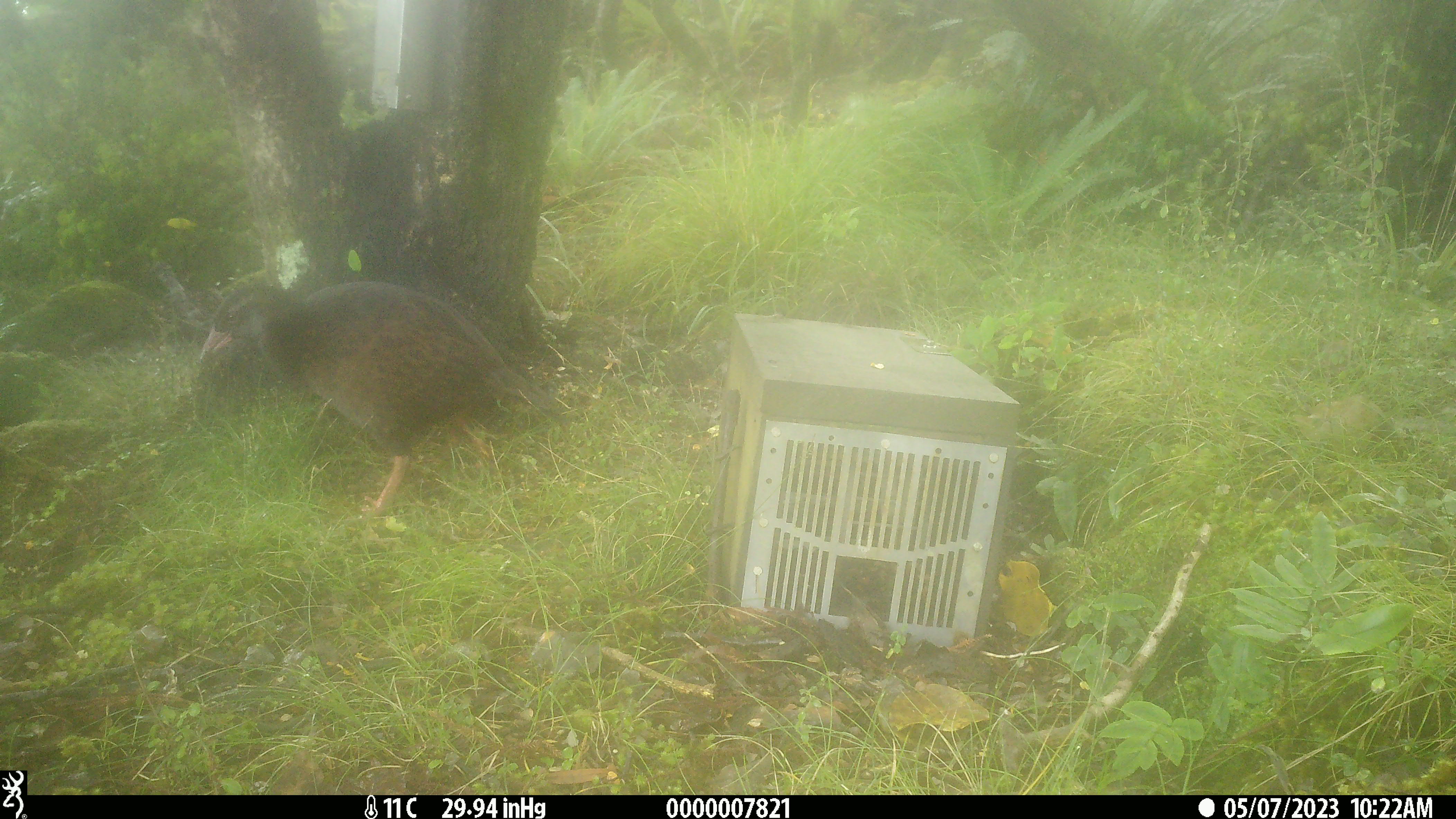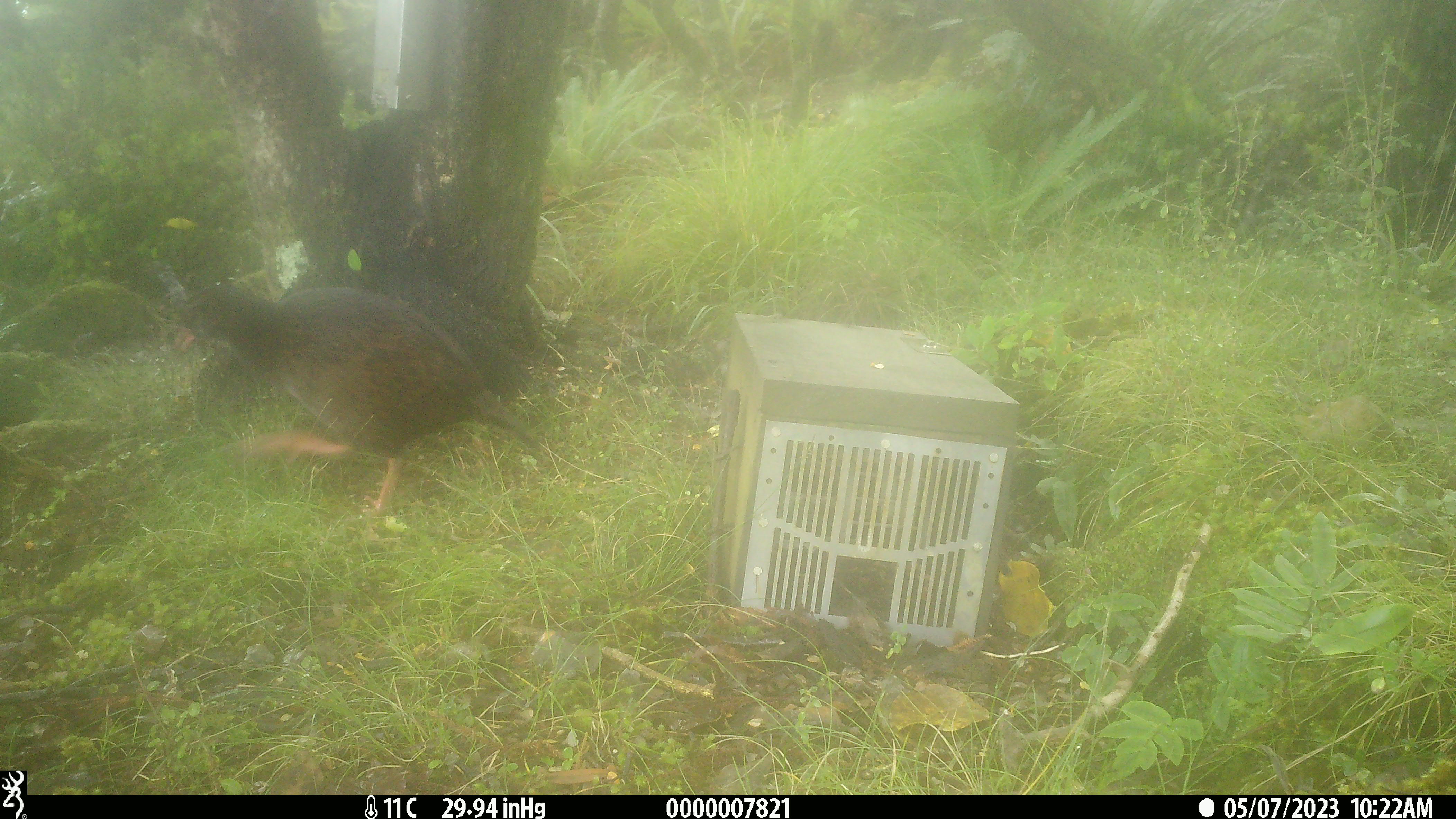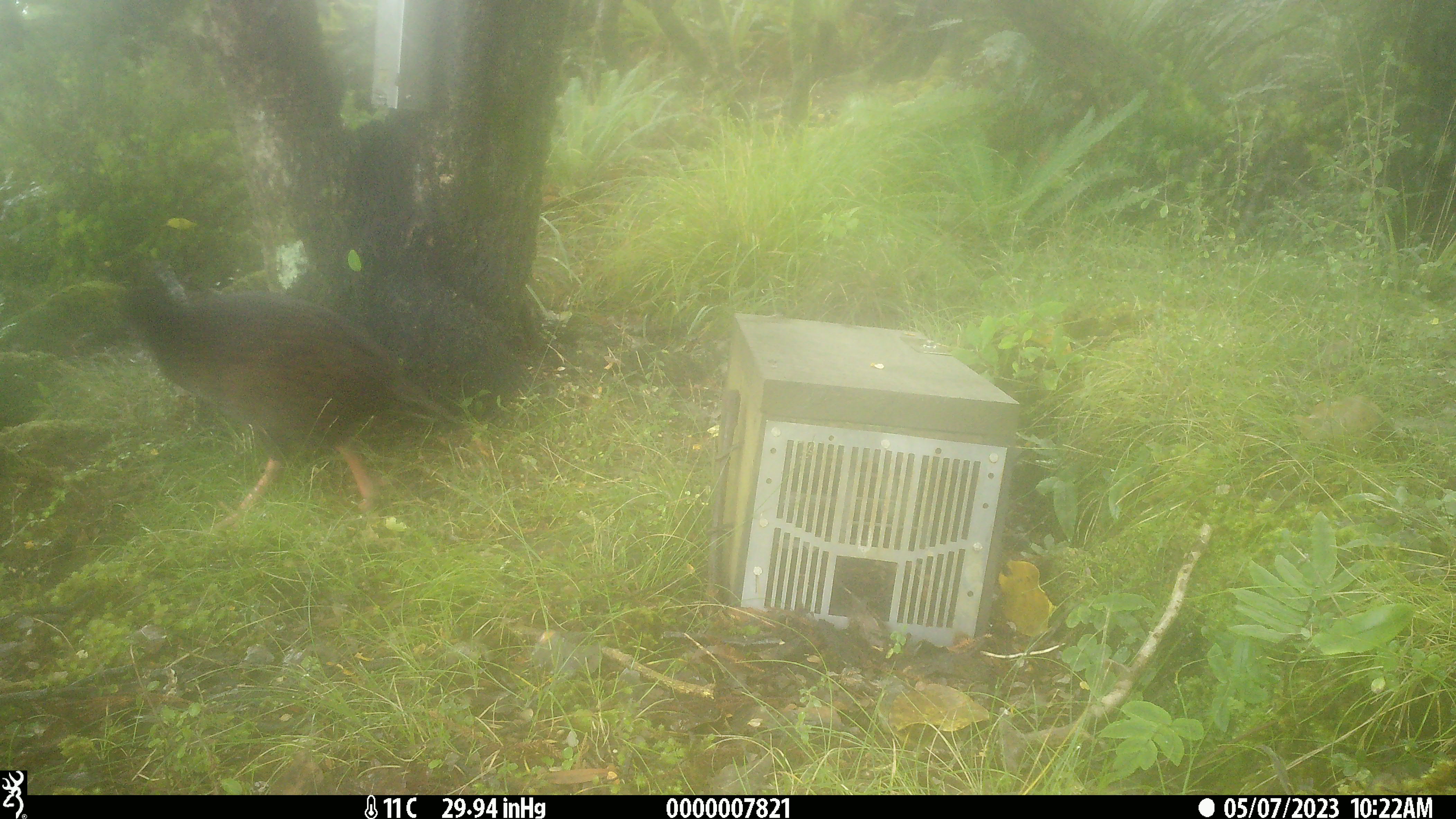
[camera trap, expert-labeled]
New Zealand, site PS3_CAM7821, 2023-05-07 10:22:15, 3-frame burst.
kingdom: Animalia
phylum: Chordata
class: Aves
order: Gruiformes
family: Rallidae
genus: Gallirallus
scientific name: Gallirallus australis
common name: weka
Weka (Gallirallus australis).